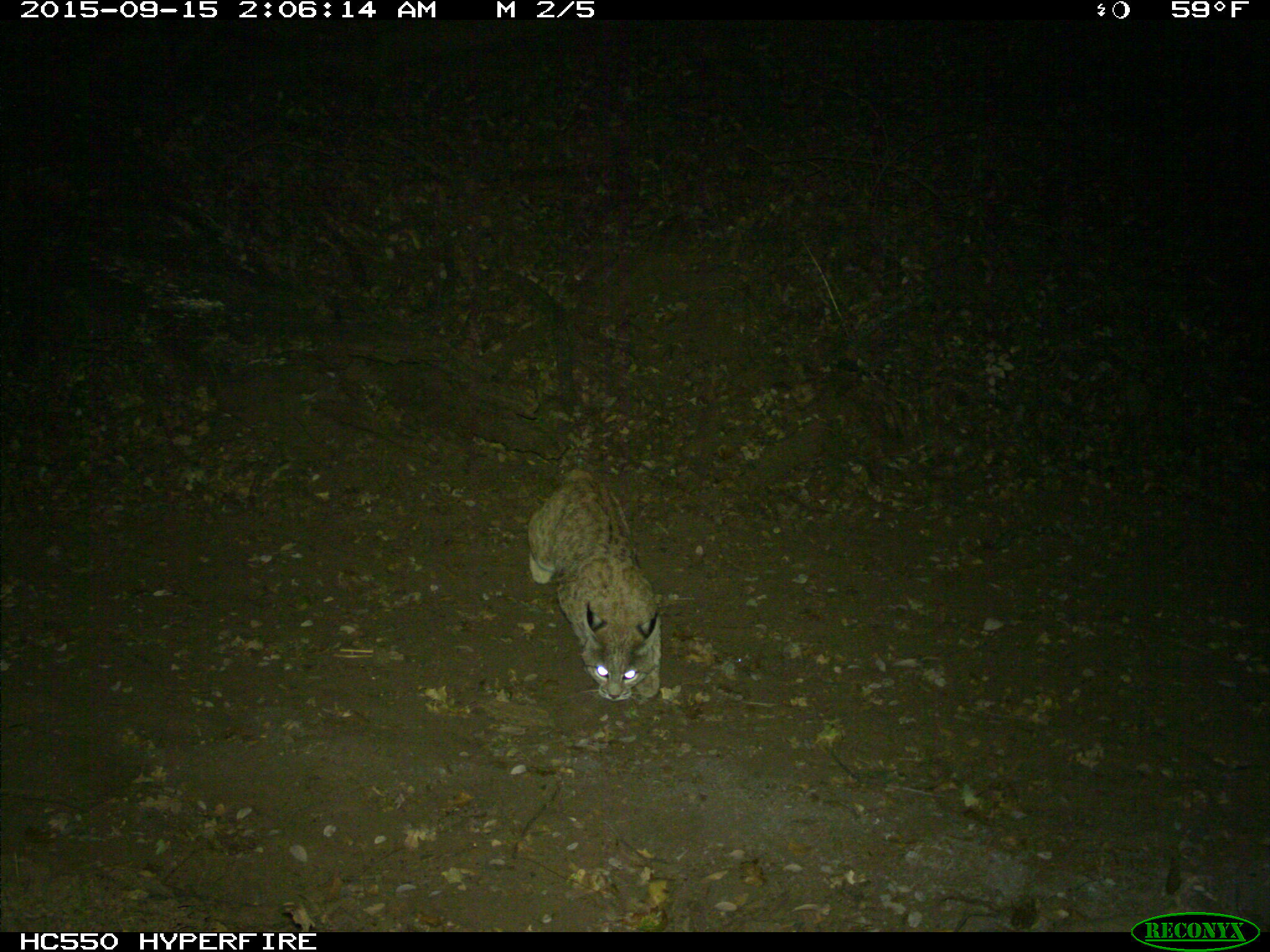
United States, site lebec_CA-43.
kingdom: Animalia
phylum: Chordata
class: Mammalia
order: Carnivora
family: Felidae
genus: Lynx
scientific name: Lynx rufus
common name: bobcat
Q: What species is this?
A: Lynx rufus (bobcat).